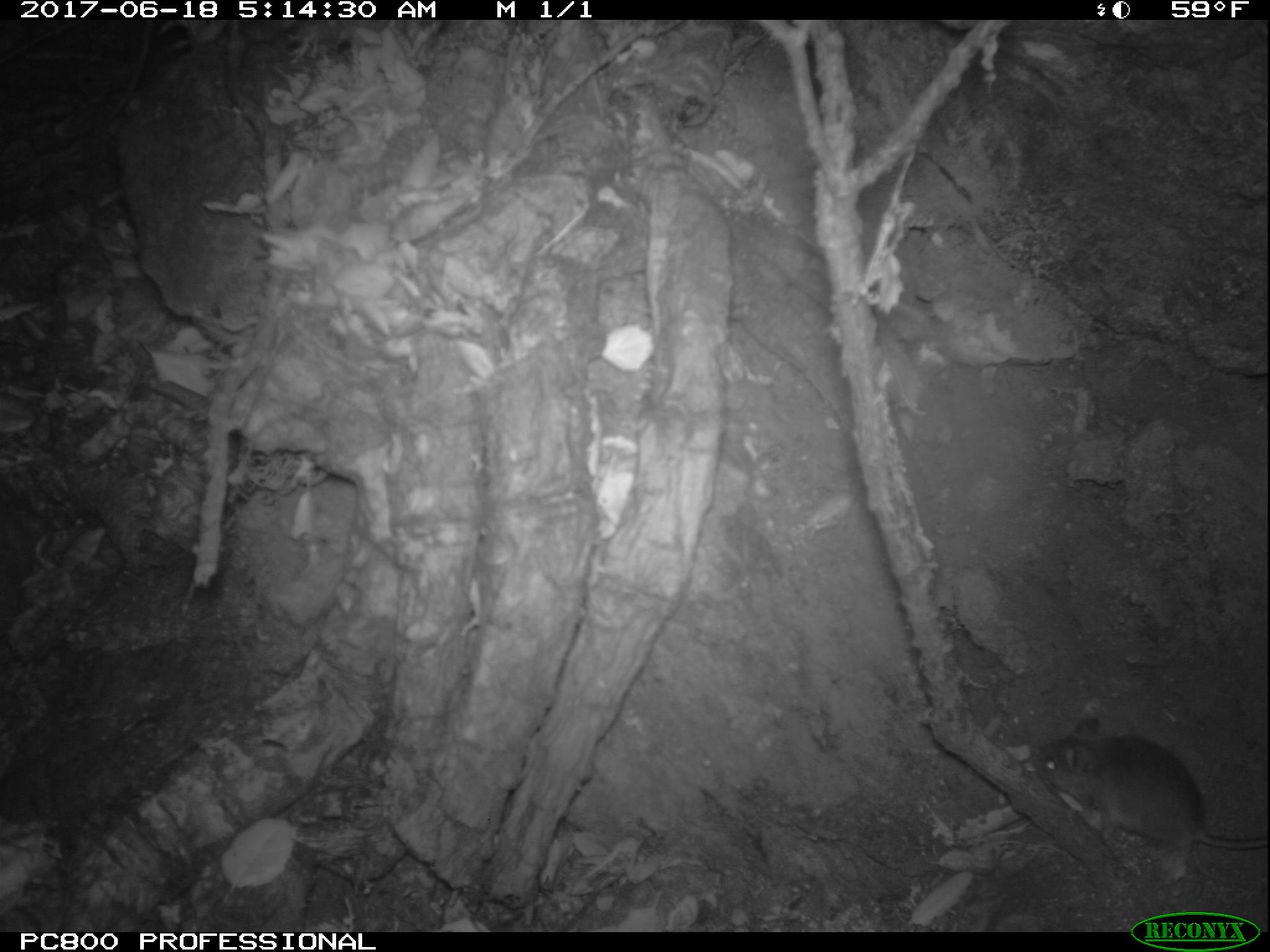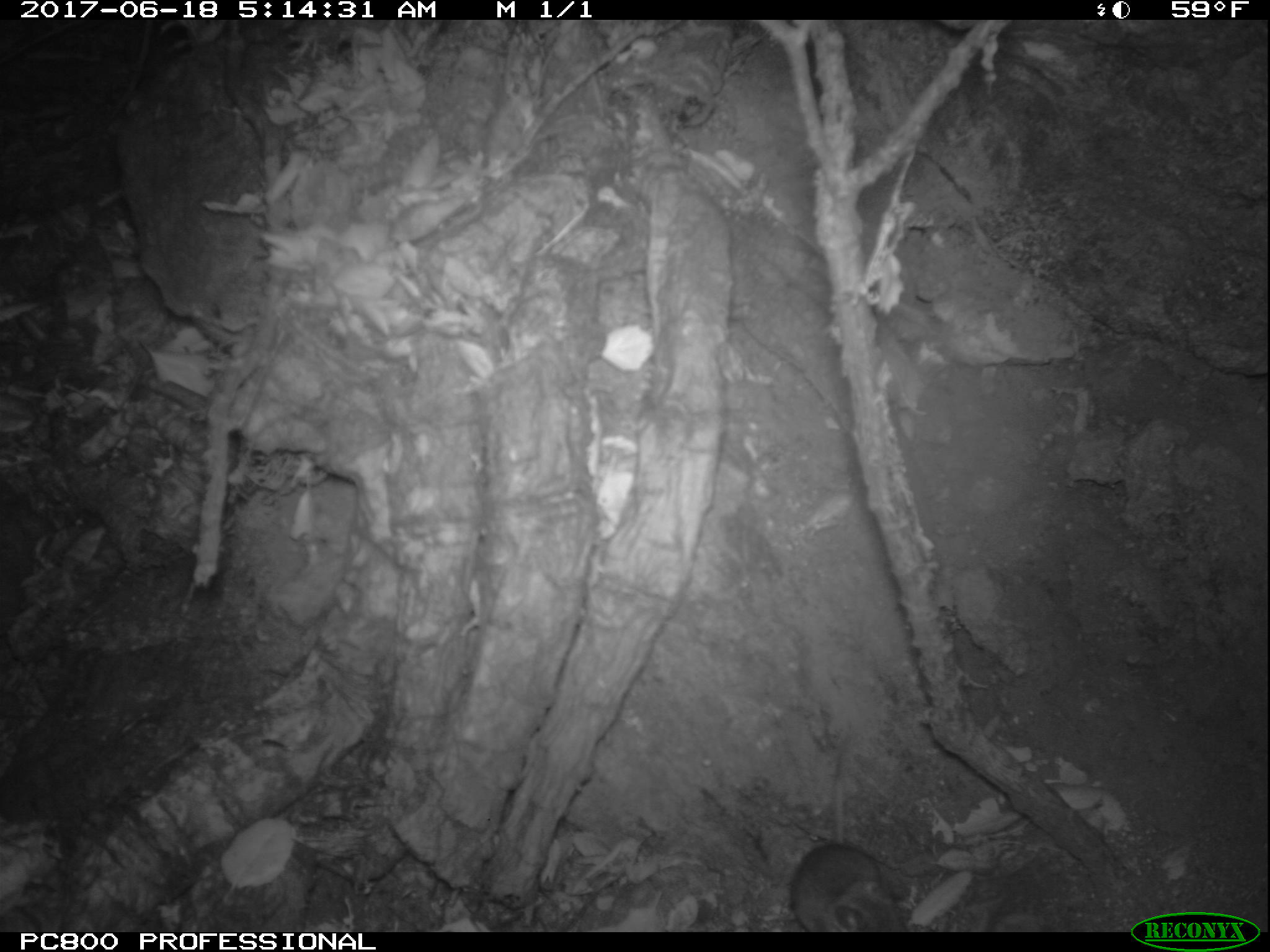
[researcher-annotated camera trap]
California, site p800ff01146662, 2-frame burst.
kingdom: Animalia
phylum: Chordata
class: Mammalia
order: Rodentia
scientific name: Rodentia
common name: rodent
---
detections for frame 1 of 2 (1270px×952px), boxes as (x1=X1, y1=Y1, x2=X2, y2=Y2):
rodent: (x1=1023, y1=712, x2=1269, y2=883)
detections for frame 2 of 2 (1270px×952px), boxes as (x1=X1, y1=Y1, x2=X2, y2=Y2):
rodent: (x1=791, y1=741, x2=906, y2=931)